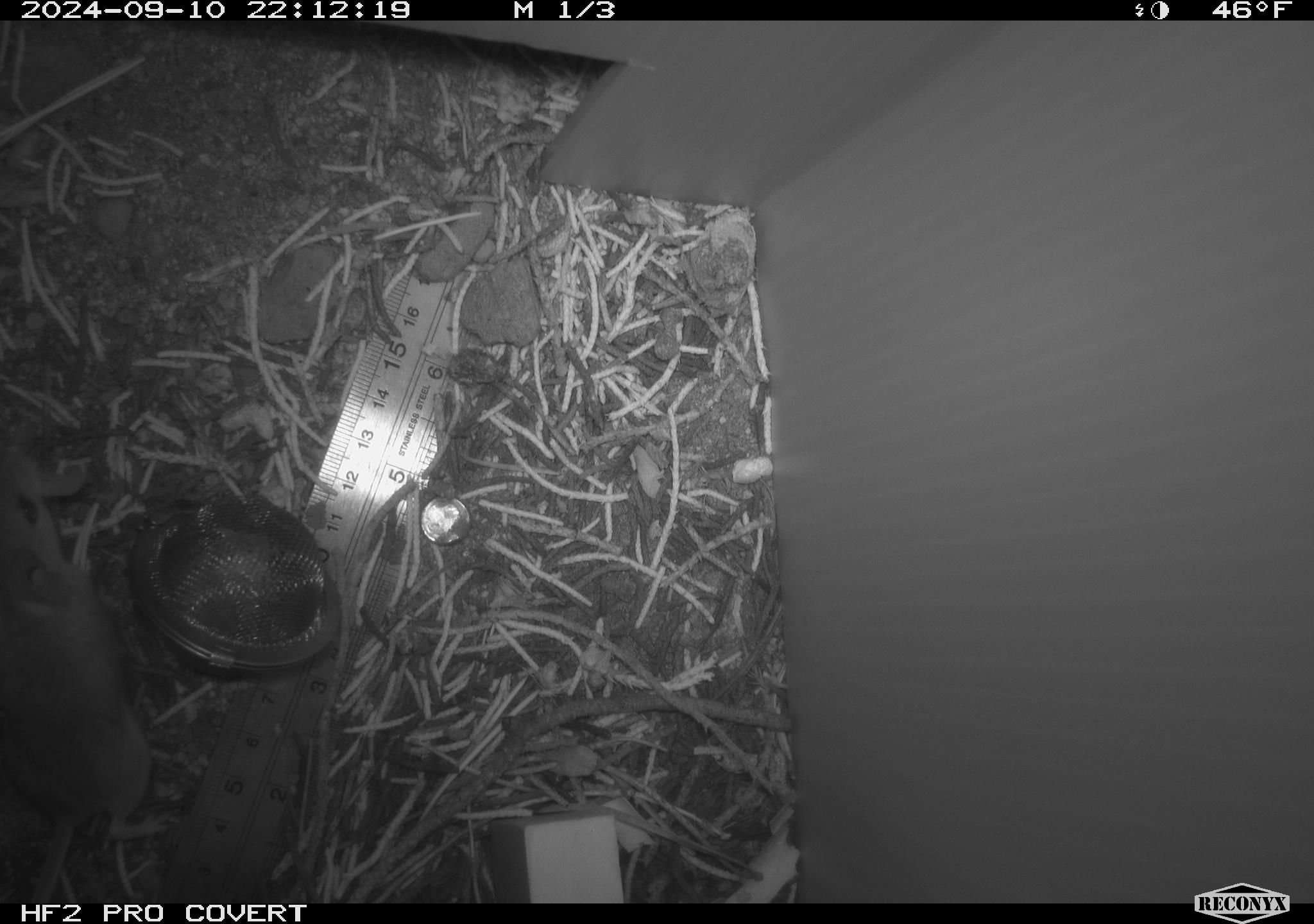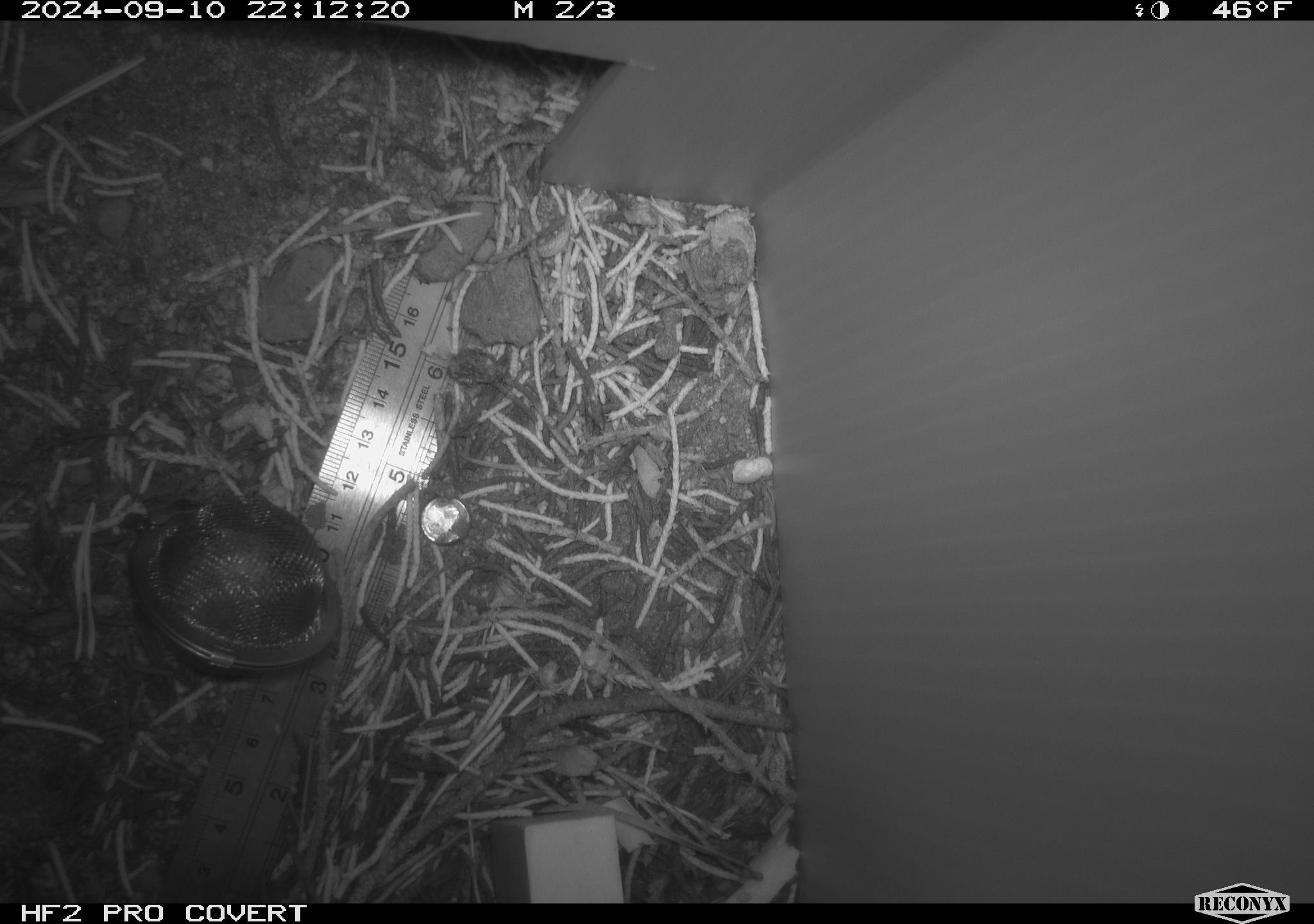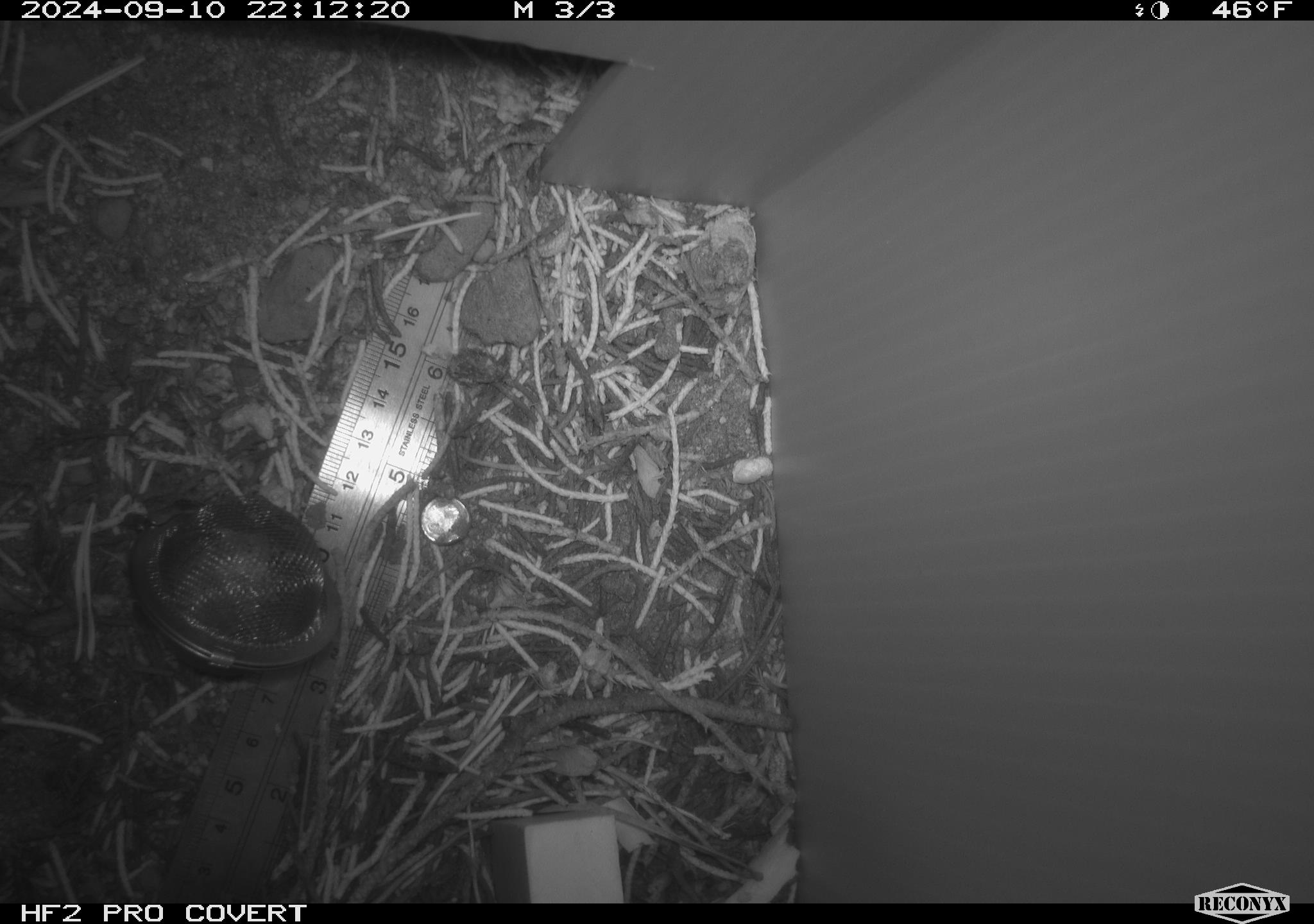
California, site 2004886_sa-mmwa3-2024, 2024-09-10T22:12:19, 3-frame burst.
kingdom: Animalia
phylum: Chordata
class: Mammalia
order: Rodentia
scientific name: Rodentia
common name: mouse species